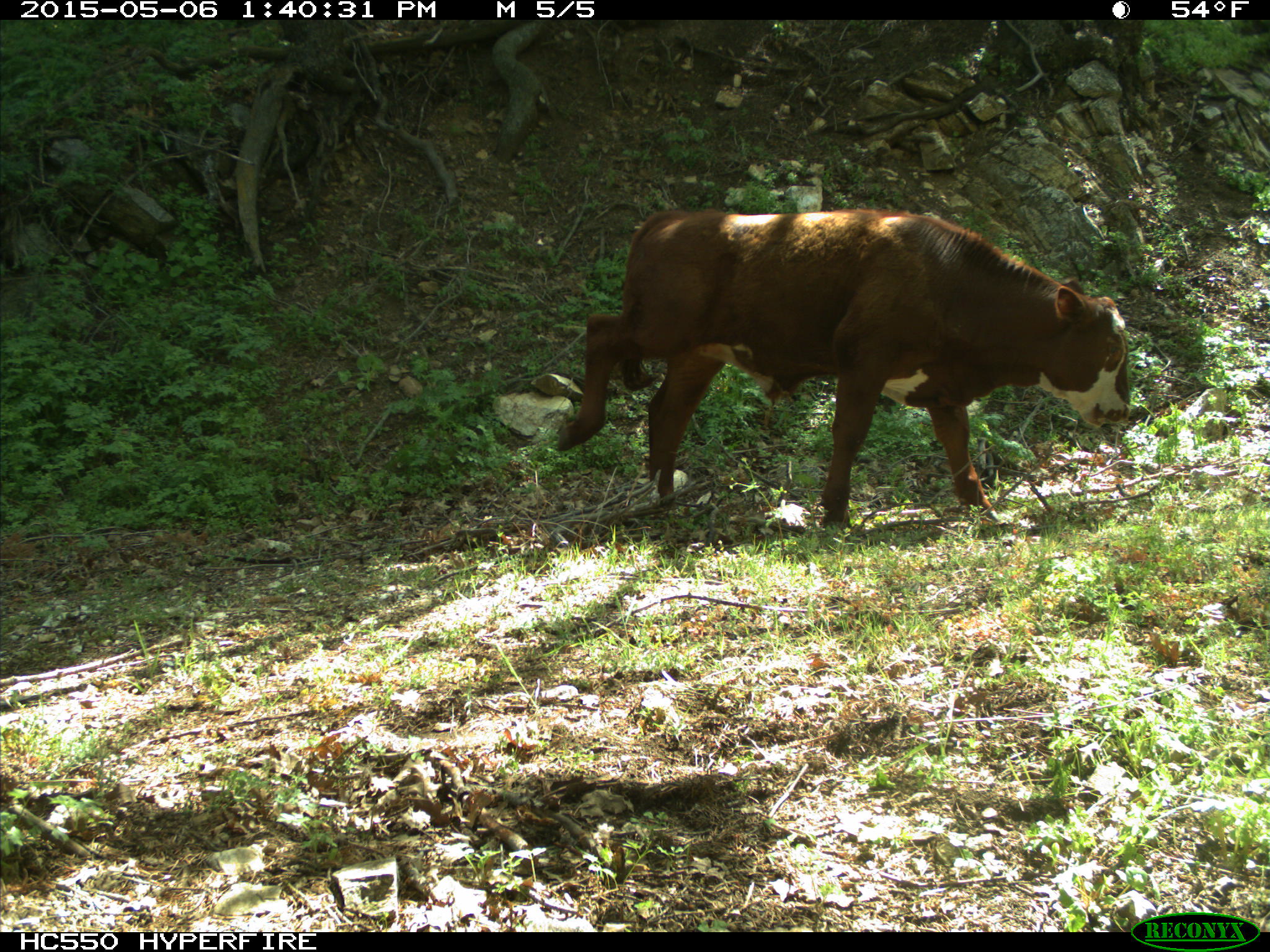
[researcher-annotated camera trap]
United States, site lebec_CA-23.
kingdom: Animalia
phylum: Chordata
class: Mammalia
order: Artiodactyla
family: Bovidae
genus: Bos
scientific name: Bos taurus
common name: domestic cow